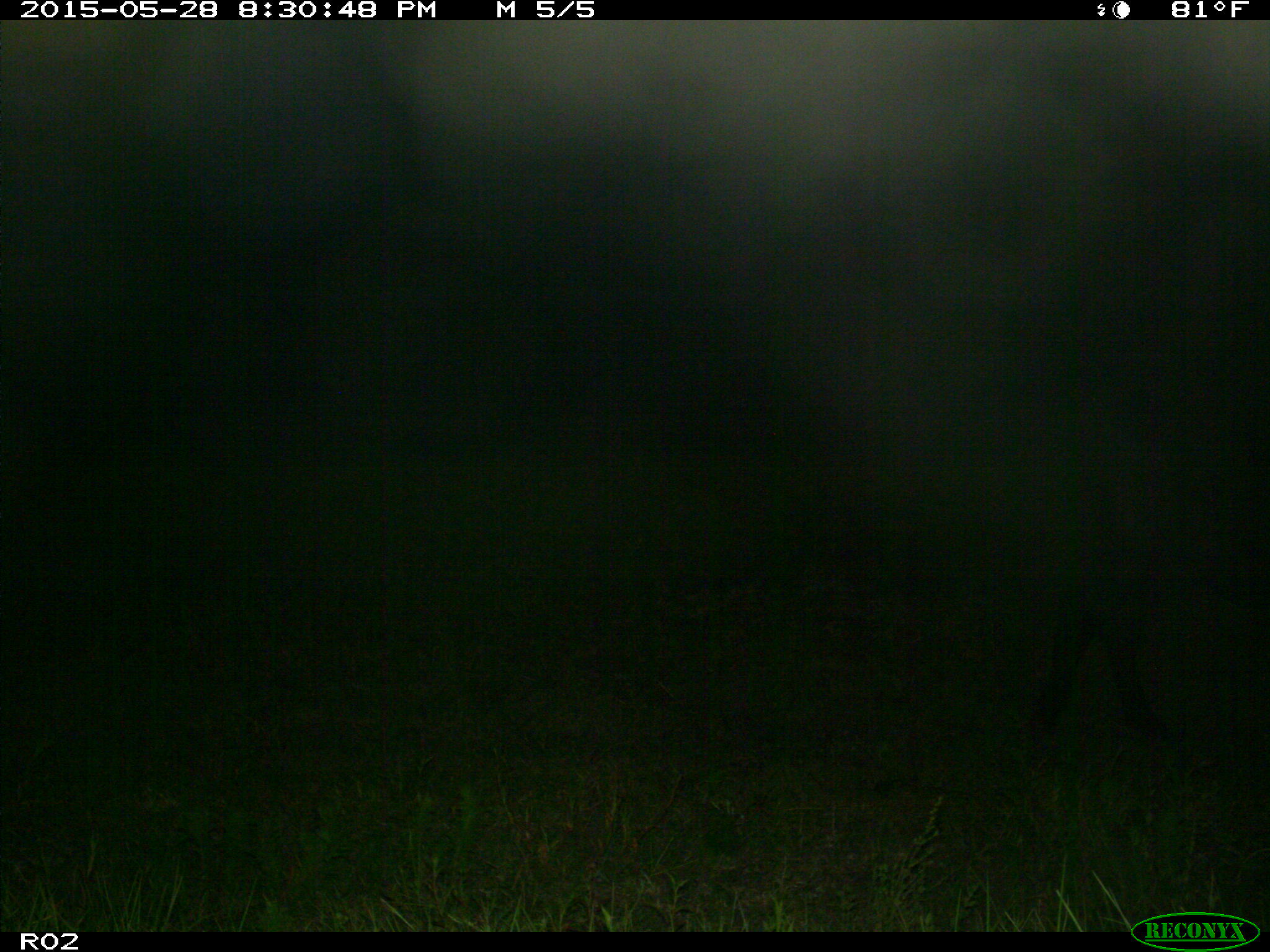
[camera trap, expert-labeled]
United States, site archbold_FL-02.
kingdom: Animalia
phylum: Chordata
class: Mammalia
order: Artiodactyla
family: Bovidae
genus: Bos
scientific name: Bos taurus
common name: domestic cow